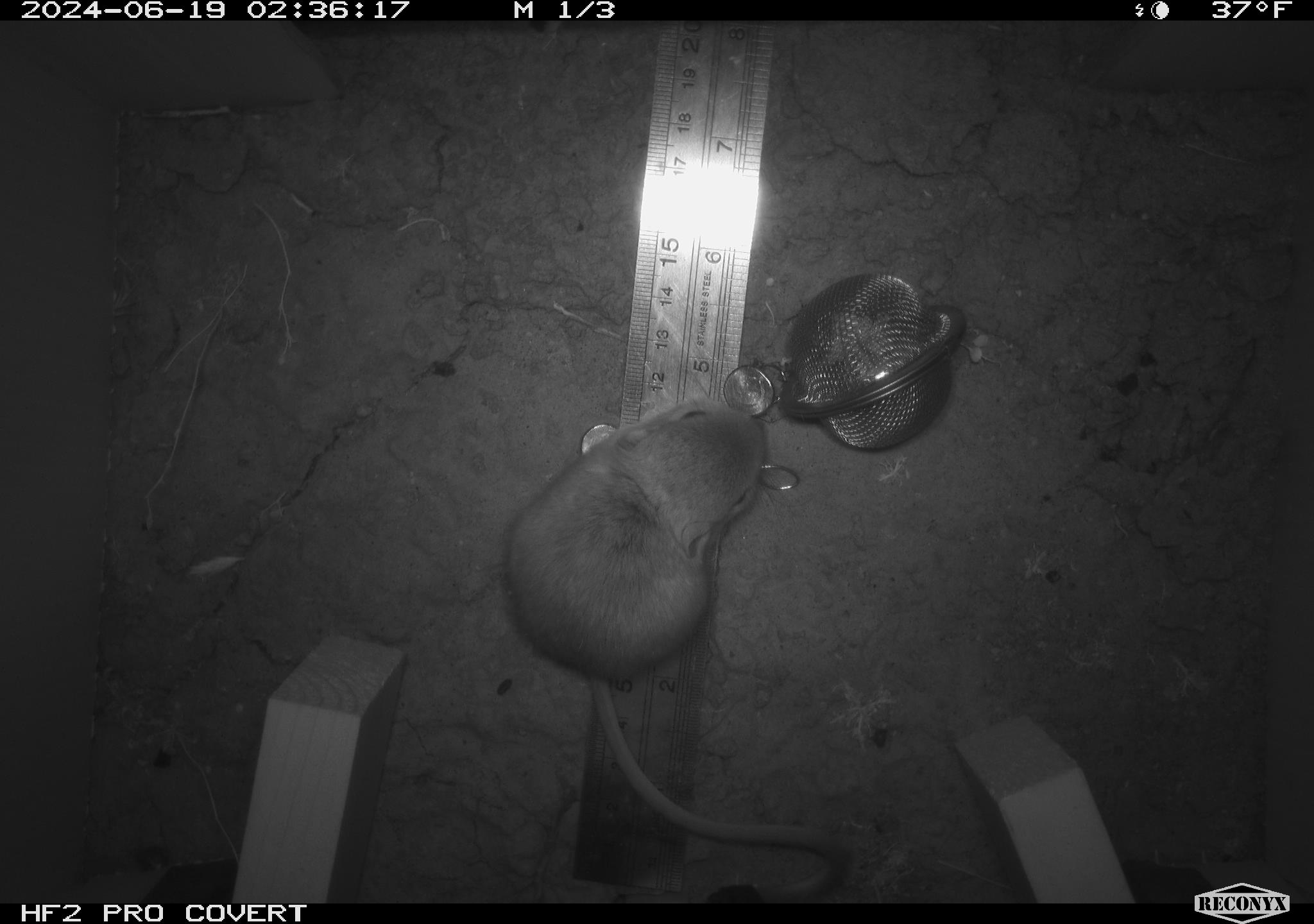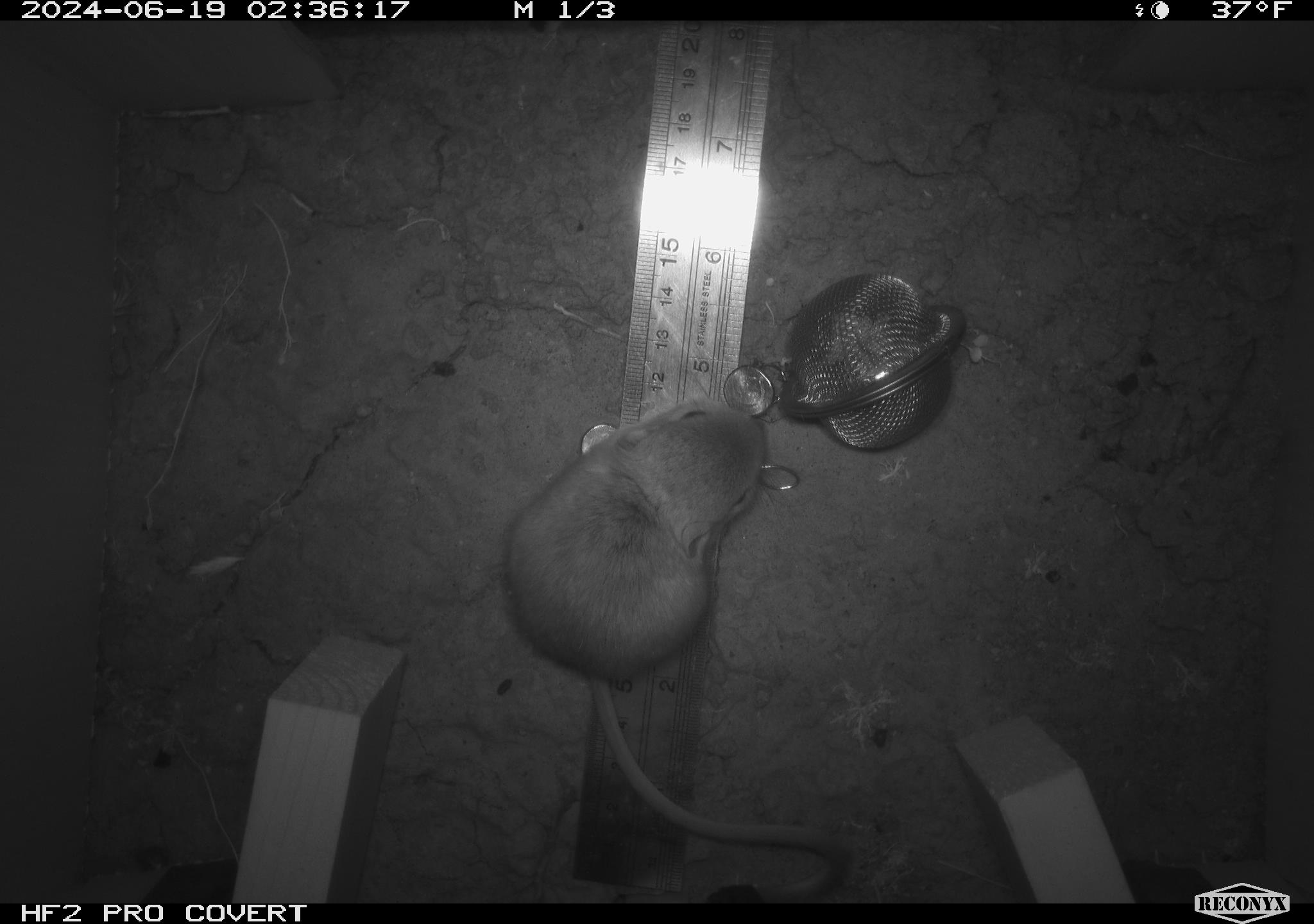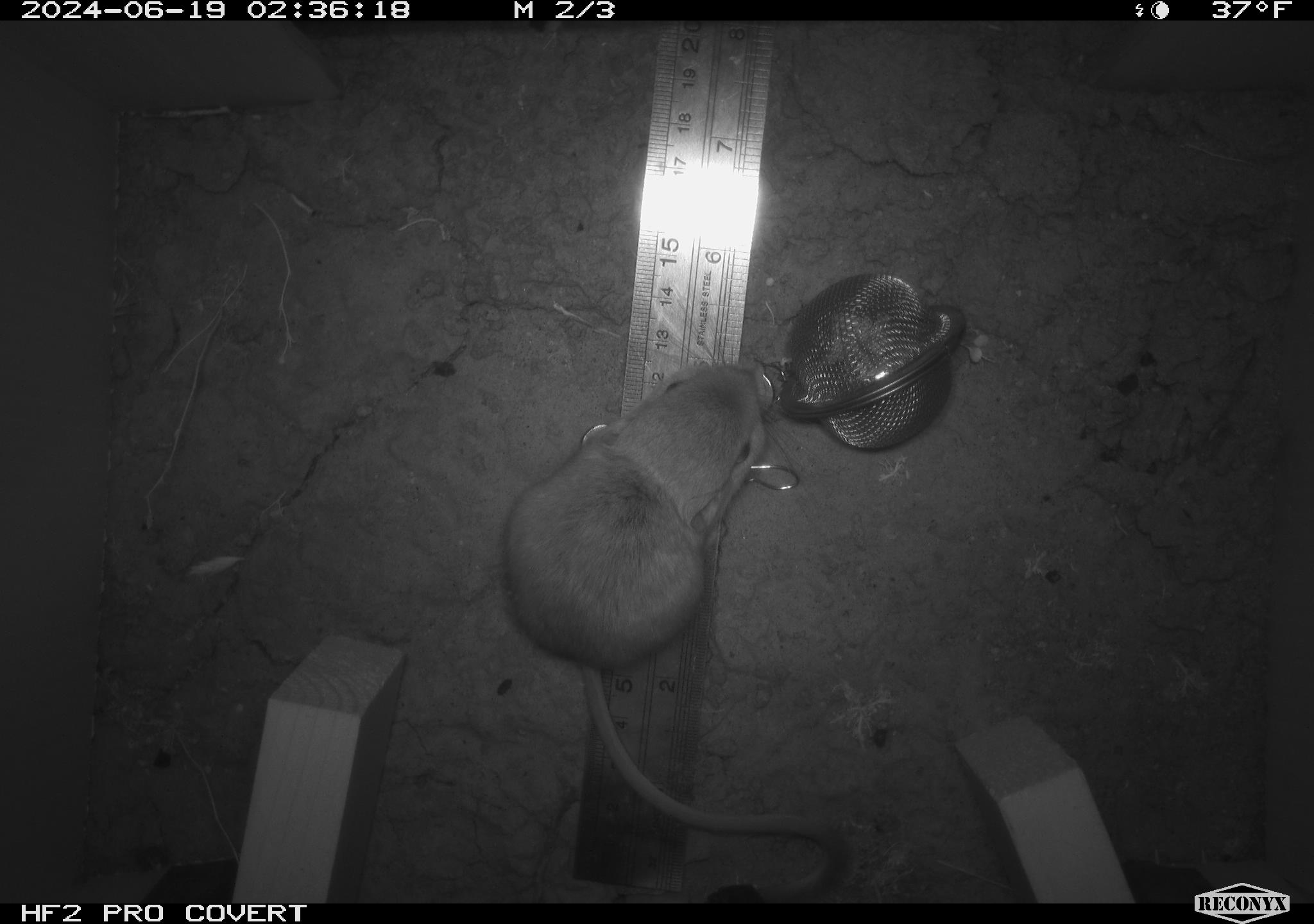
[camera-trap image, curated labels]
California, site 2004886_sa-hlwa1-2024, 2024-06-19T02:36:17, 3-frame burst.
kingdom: Animalia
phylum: Chordata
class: Mammalia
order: Rodentia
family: Heteromyidae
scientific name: Heteromyidae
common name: kangaroo rats and pocket mice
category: heteromyidae family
Heteromyidae family (kangaroo rats and pocket mice) (Heteromyidae).